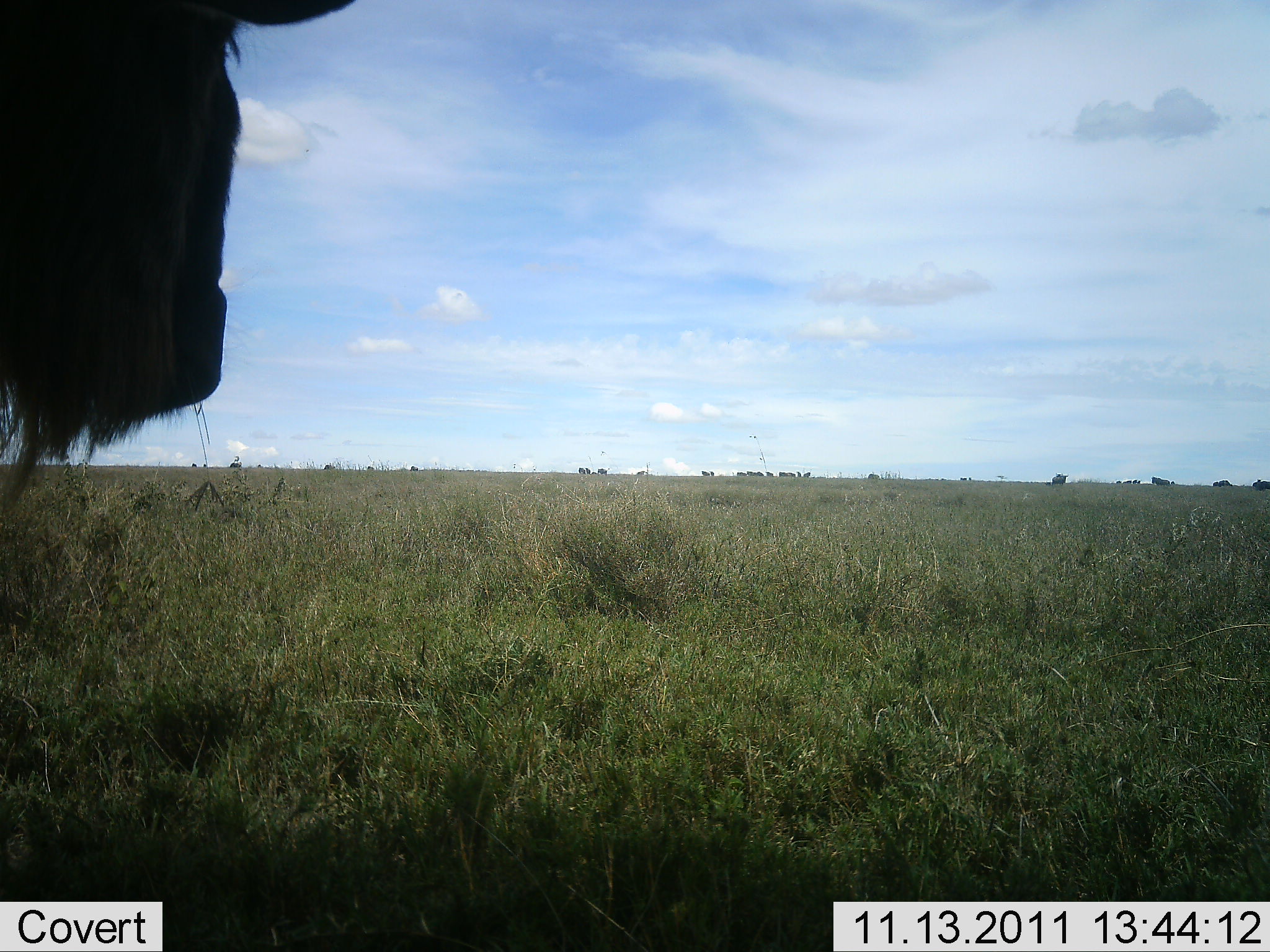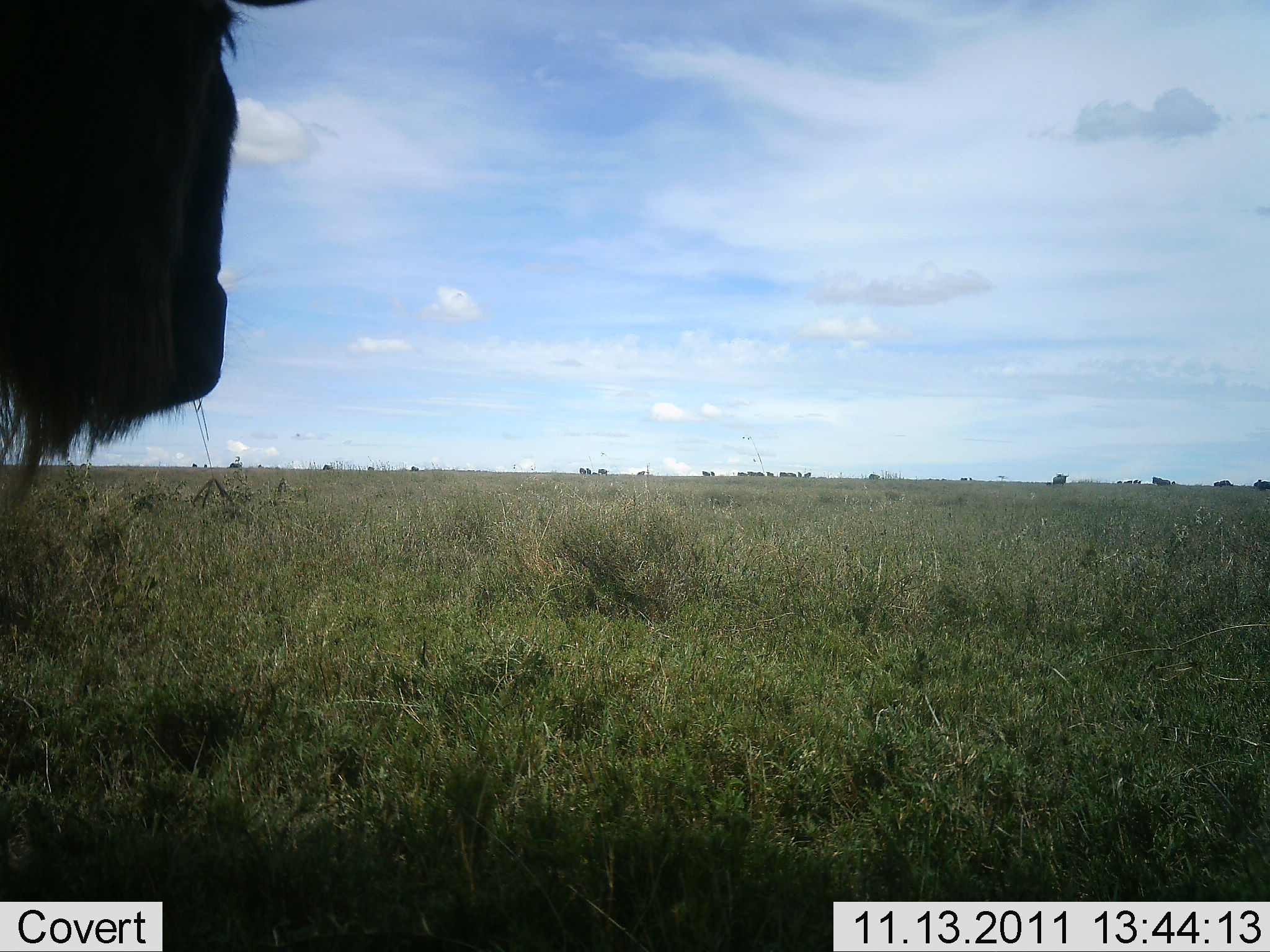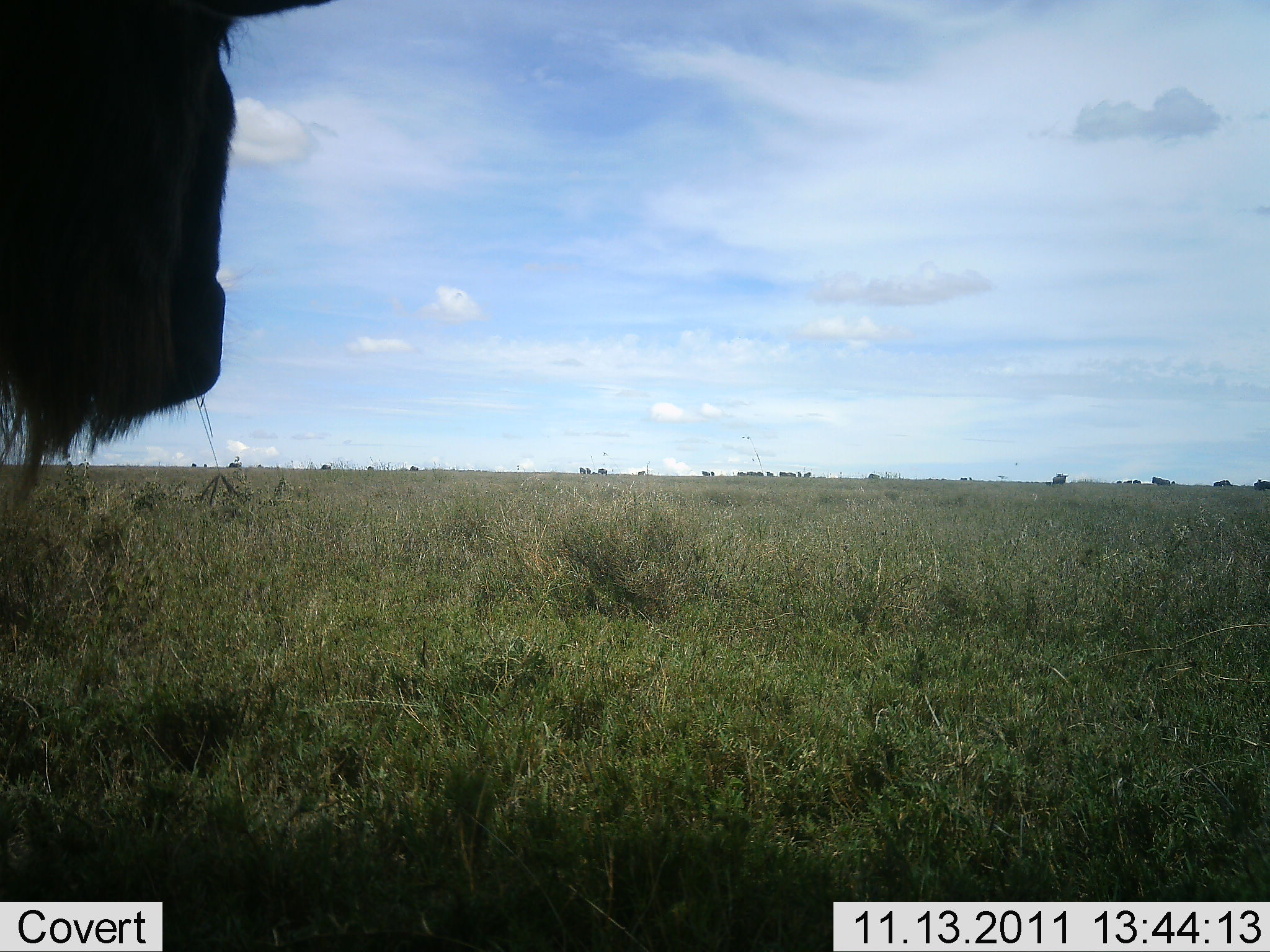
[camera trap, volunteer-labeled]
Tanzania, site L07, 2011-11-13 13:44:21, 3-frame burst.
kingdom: Animalia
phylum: Chordata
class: Mammalia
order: Artiodactyla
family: Bovidae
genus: Connochaetes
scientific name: Connochaetes taurinus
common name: blue wildebeest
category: wildebeest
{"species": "wildebeest (blue wildebeest) (Connochaetes taurinus)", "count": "1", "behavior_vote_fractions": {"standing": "77%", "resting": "0%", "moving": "23%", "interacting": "0%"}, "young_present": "0%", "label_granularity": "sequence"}